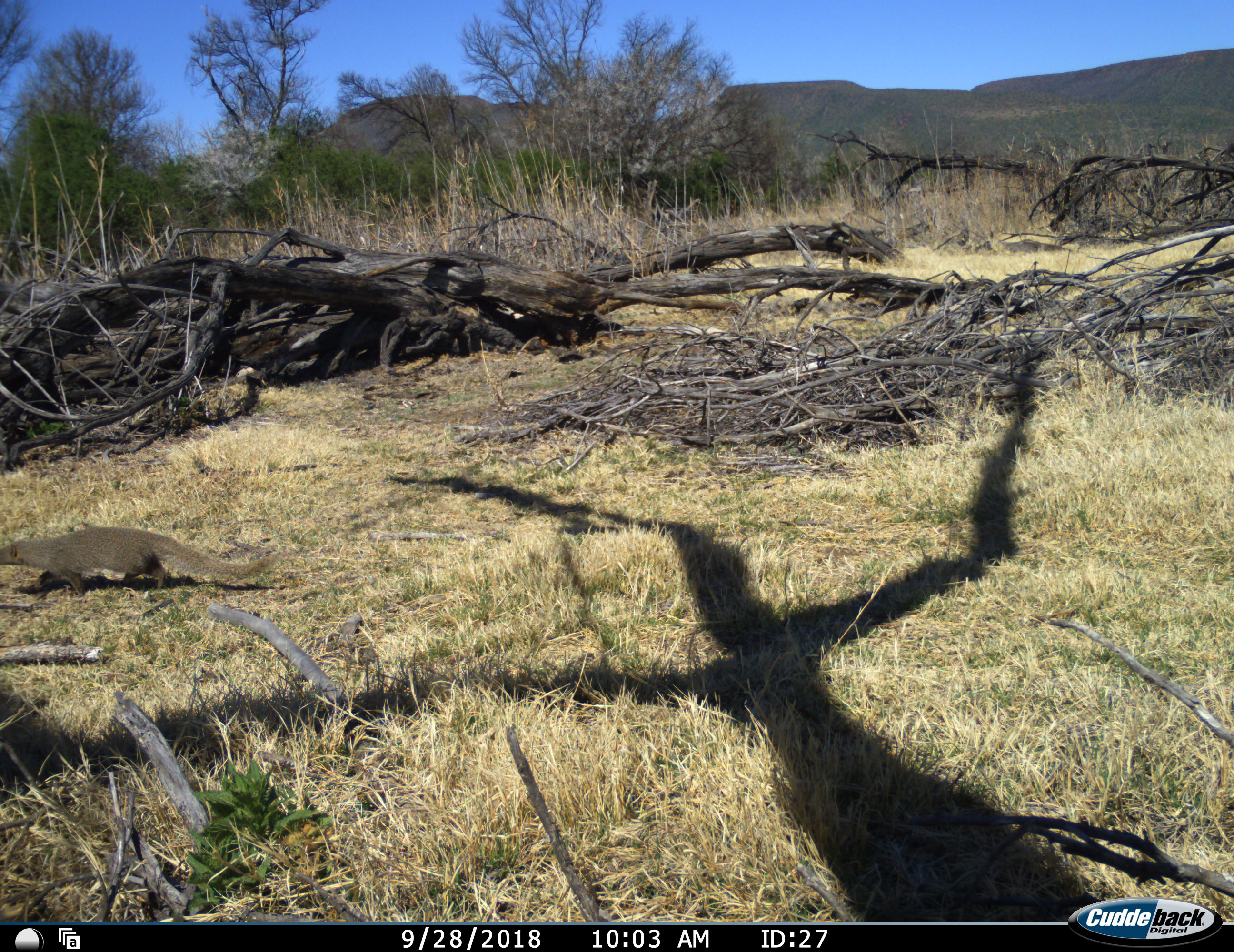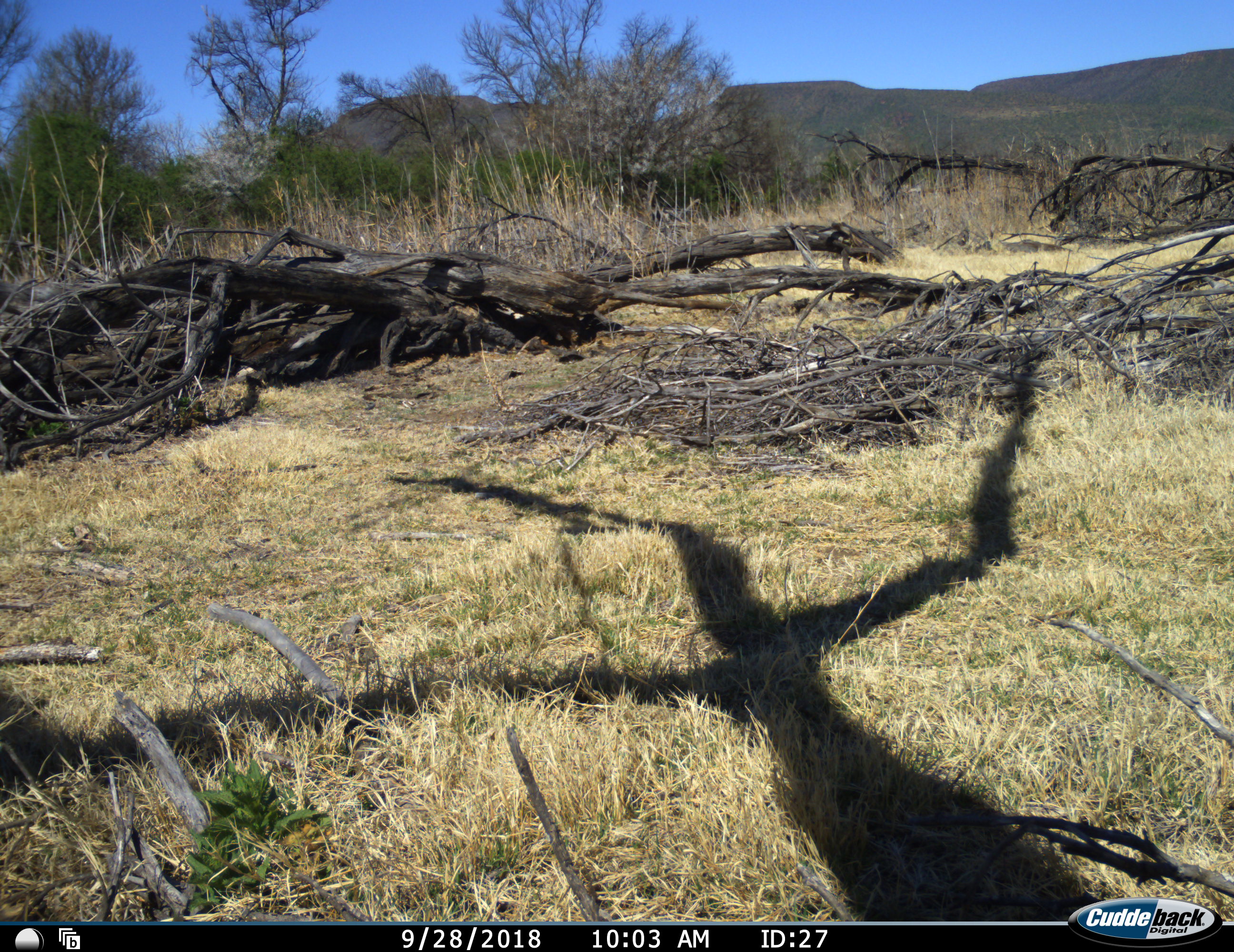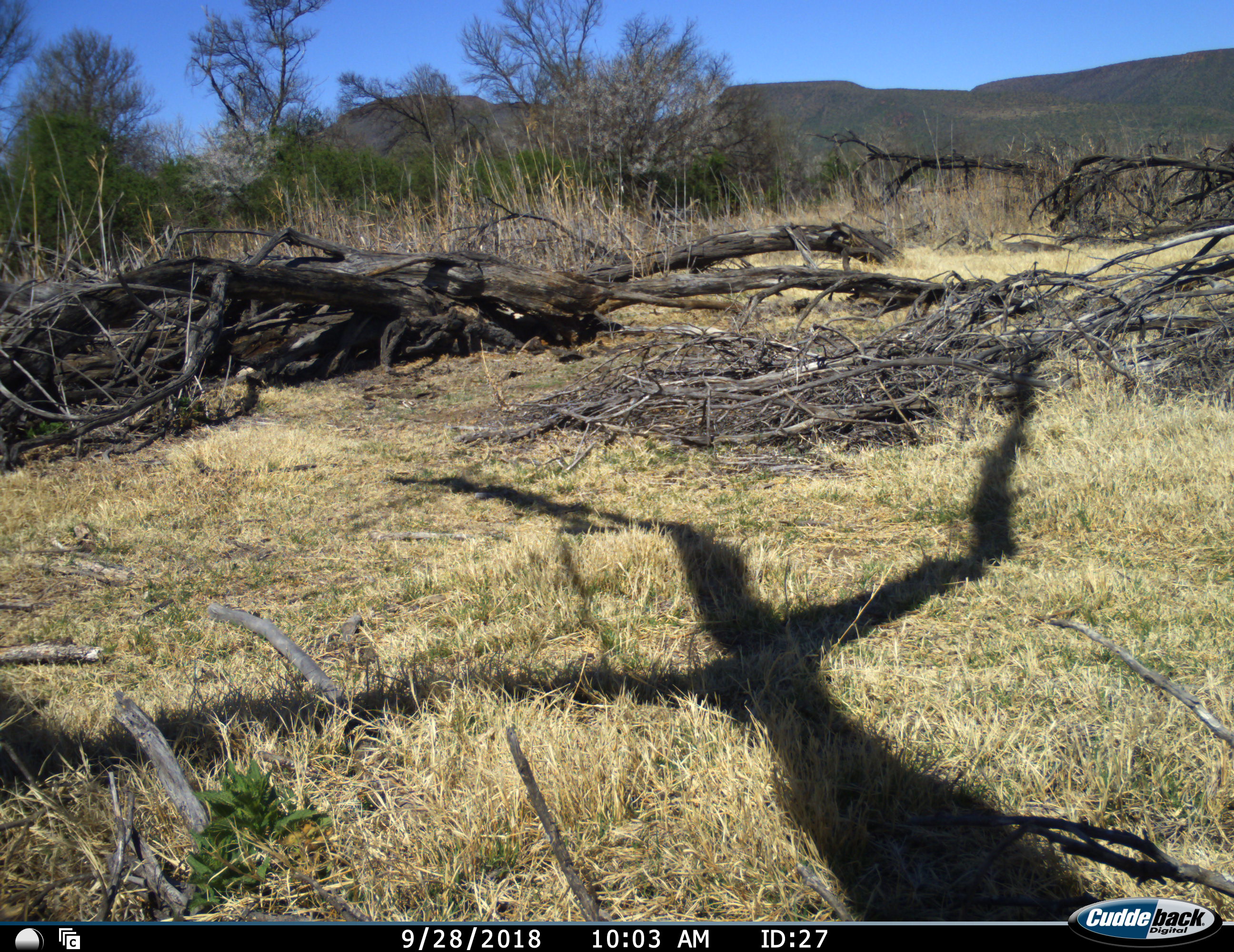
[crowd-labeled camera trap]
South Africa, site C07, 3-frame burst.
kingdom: Animalia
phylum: Chordata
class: Mammalia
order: Carnivora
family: Herpestidae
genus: Herpestes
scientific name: Herpestes ichneumon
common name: large grey mongoose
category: mongooseegyptianlargegrey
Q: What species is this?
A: Mongooseegyptianlargegrey (large grey mongoose) (Herpestes ichneumon).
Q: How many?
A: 1.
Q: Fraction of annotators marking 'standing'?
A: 0%.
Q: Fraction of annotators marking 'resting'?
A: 0%.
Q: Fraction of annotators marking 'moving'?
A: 100%.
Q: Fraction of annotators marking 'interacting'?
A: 0%.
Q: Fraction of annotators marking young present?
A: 0%.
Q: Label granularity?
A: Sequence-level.